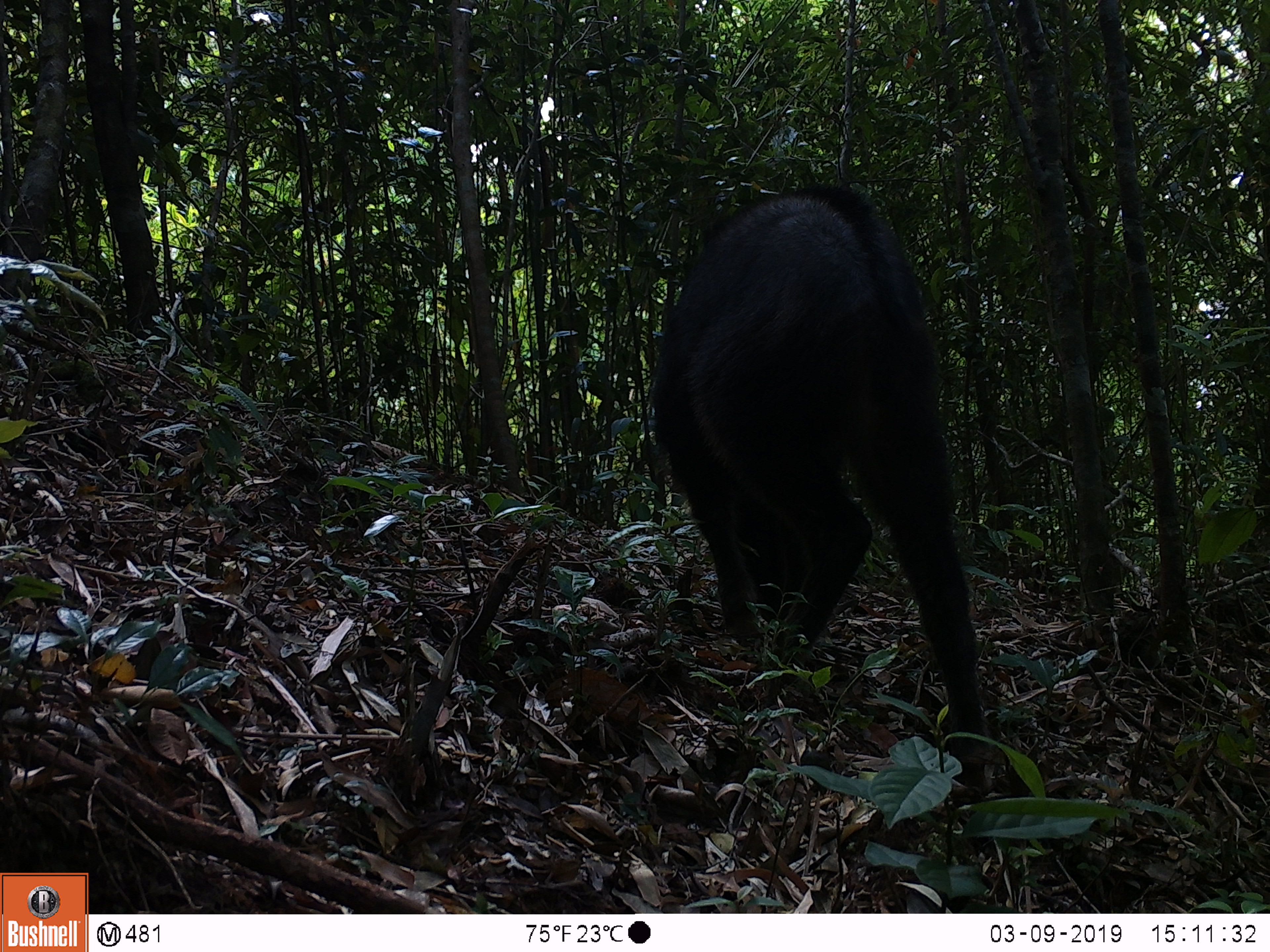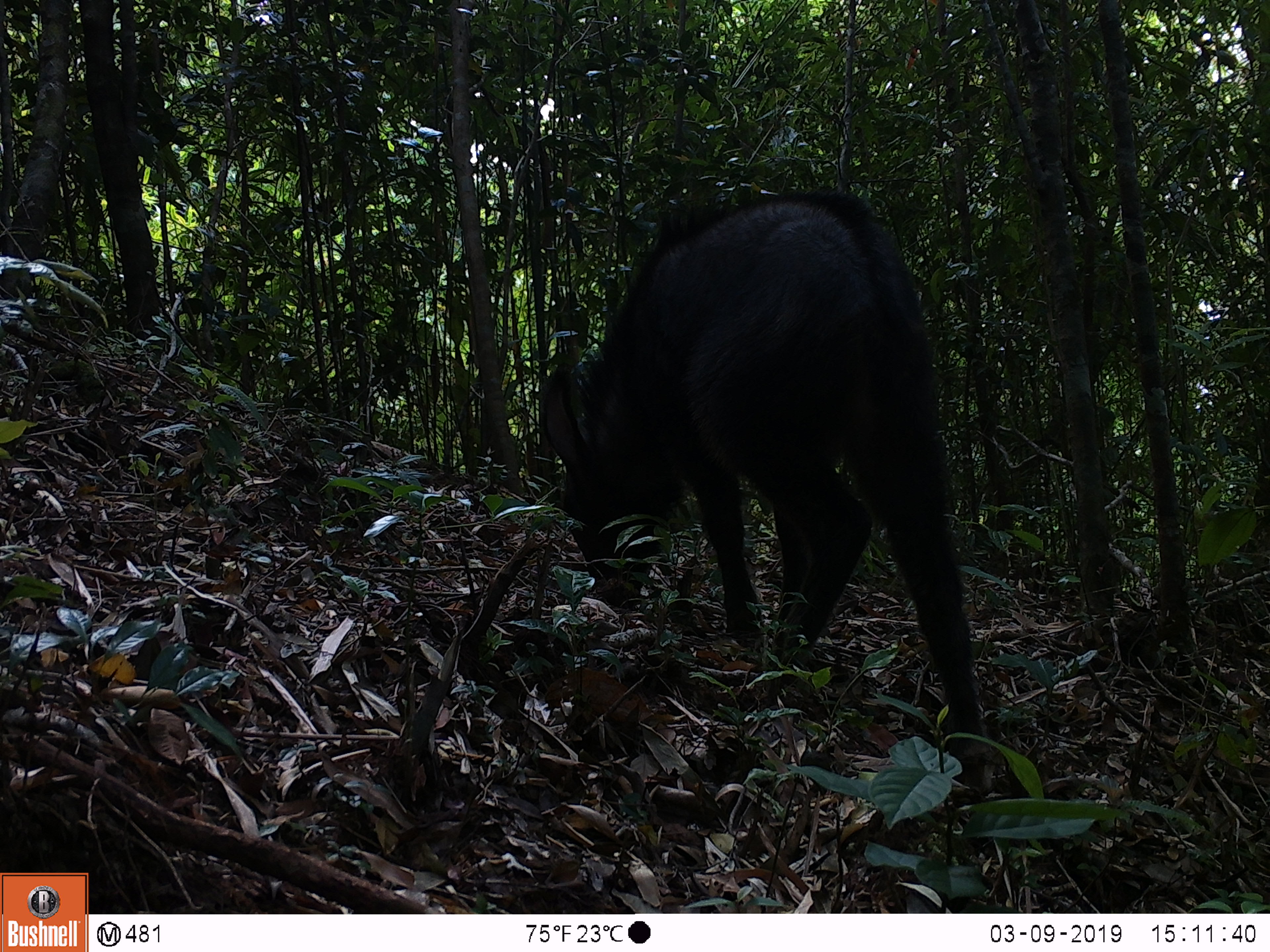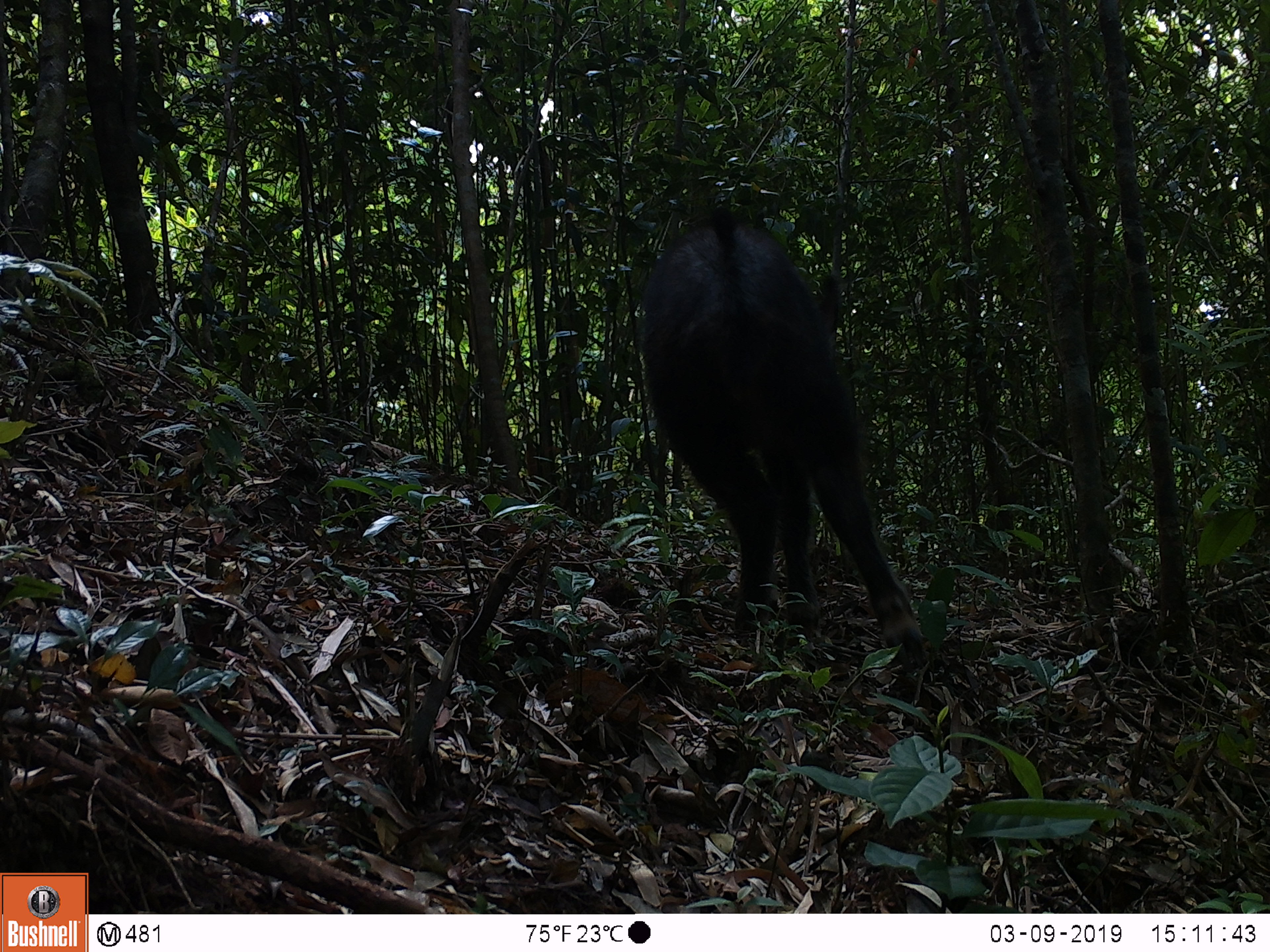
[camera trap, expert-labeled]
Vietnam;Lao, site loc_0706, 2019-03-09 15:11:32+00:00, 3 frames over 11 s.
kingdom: Animalia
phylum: Chordata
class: Mammalia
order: Artiodactyla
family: Bovidae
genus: Capricornis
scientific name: Capricornis sumatraensis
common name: chinese serow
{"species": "chinese serow (Capricornis sumatraensis)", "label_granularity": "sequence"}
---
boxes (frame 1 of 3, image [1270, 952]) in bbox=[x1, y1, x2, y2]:
chinese serow: bbox=[649, 182, 987, 753]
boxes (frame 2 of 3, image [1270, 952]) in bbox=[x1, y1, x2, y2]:
chinese serow: bbox=[539, 189, 989, 801]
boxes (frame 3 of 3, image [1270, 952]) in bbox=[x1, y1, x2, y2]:
chinese serow: bbox=[639, 207, 927, 667]